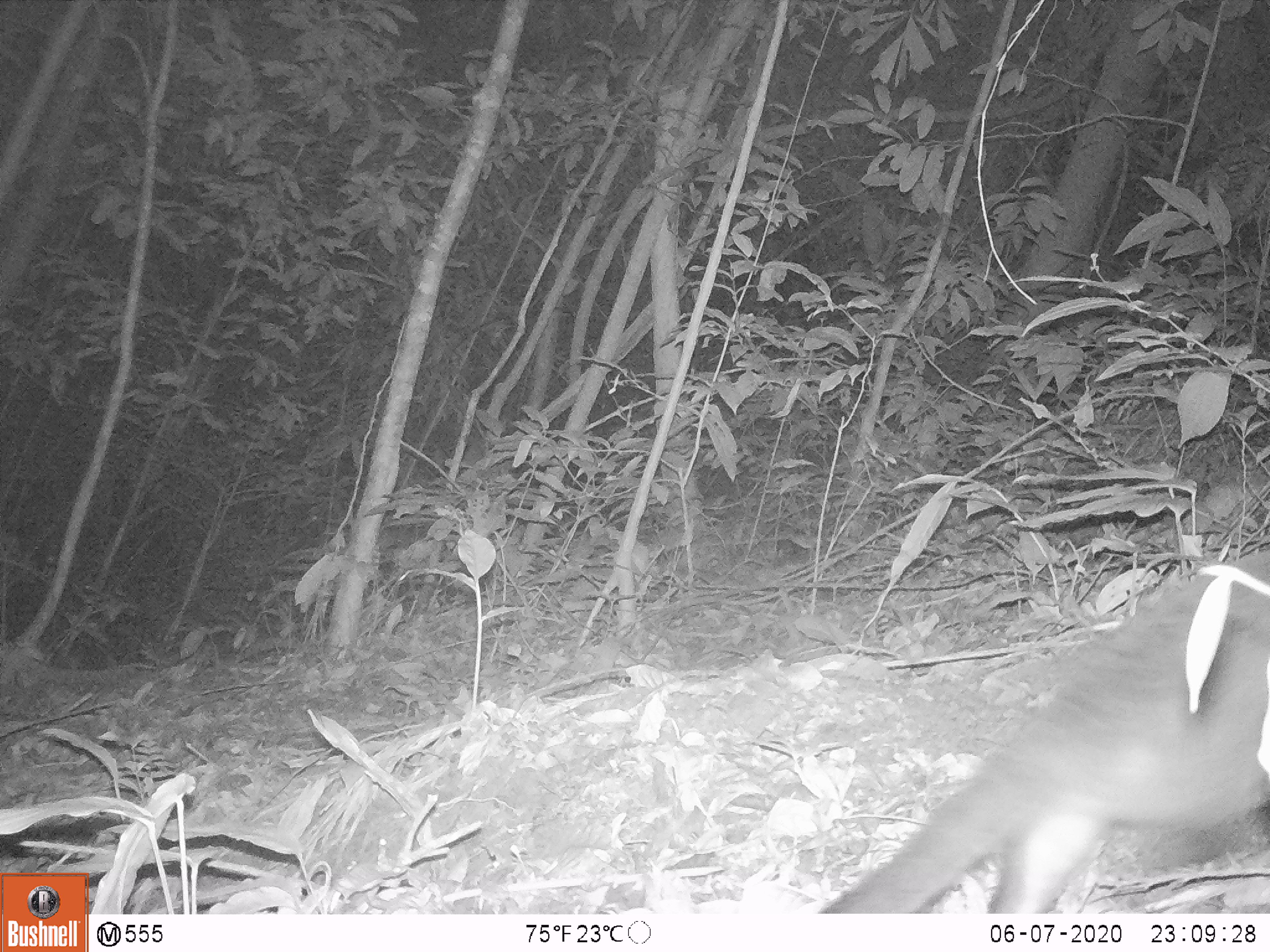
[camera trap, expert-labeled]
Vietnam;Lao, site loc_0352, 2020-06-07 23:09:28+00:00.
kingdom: Animalia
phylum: Chordata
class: Mammalia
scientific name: Mammalia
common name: mammal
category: unidentified small mammal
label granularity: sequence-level